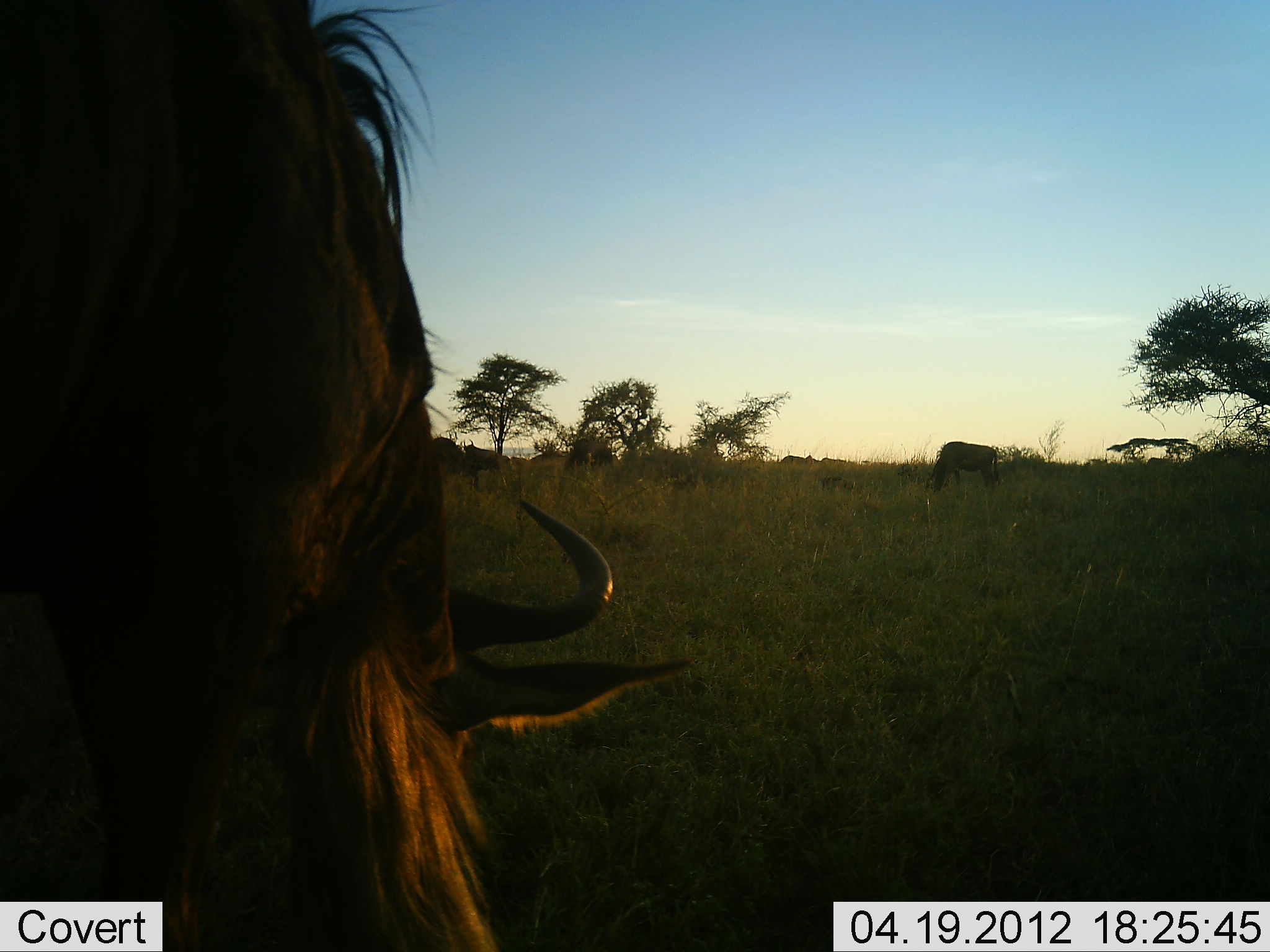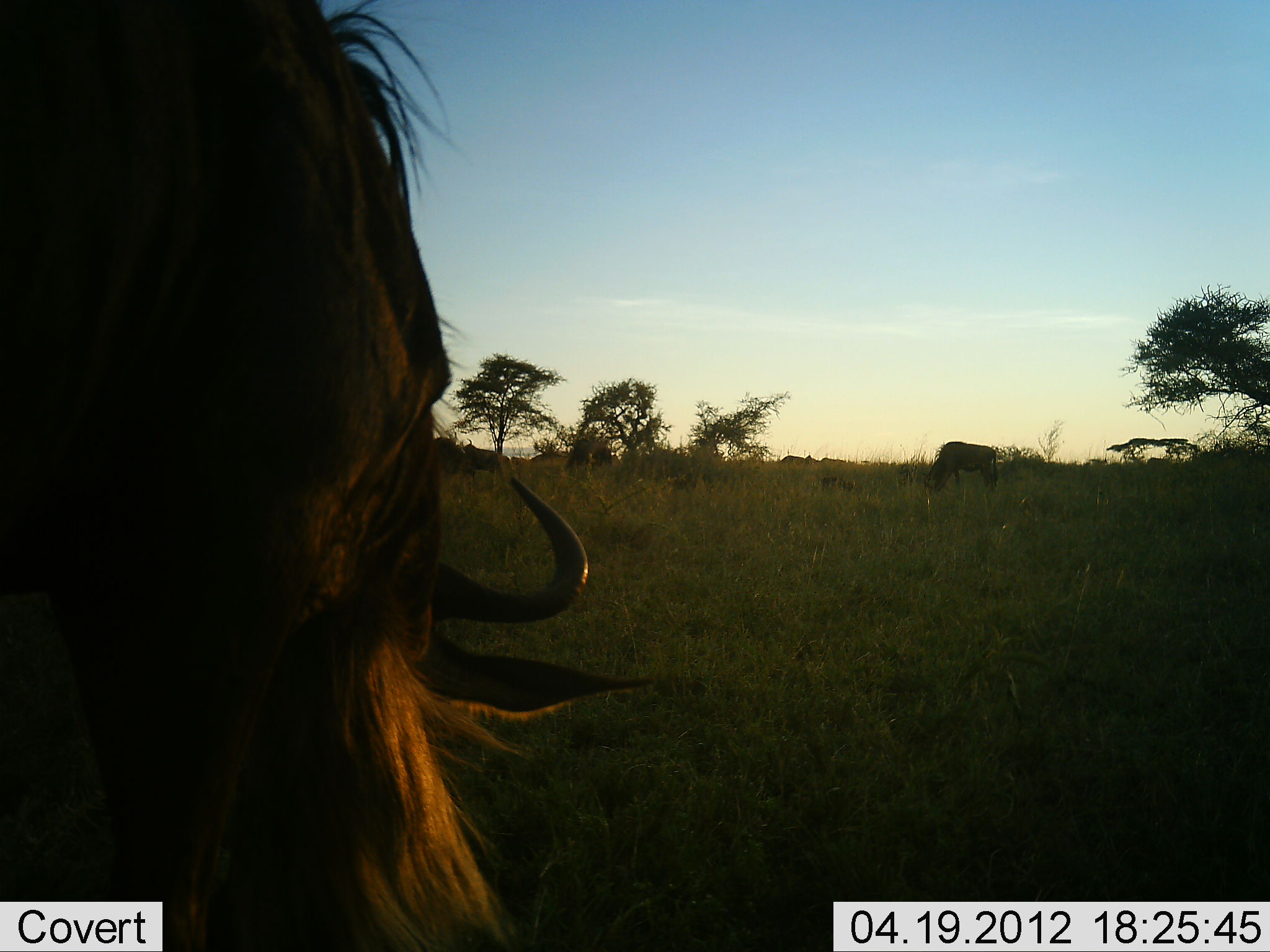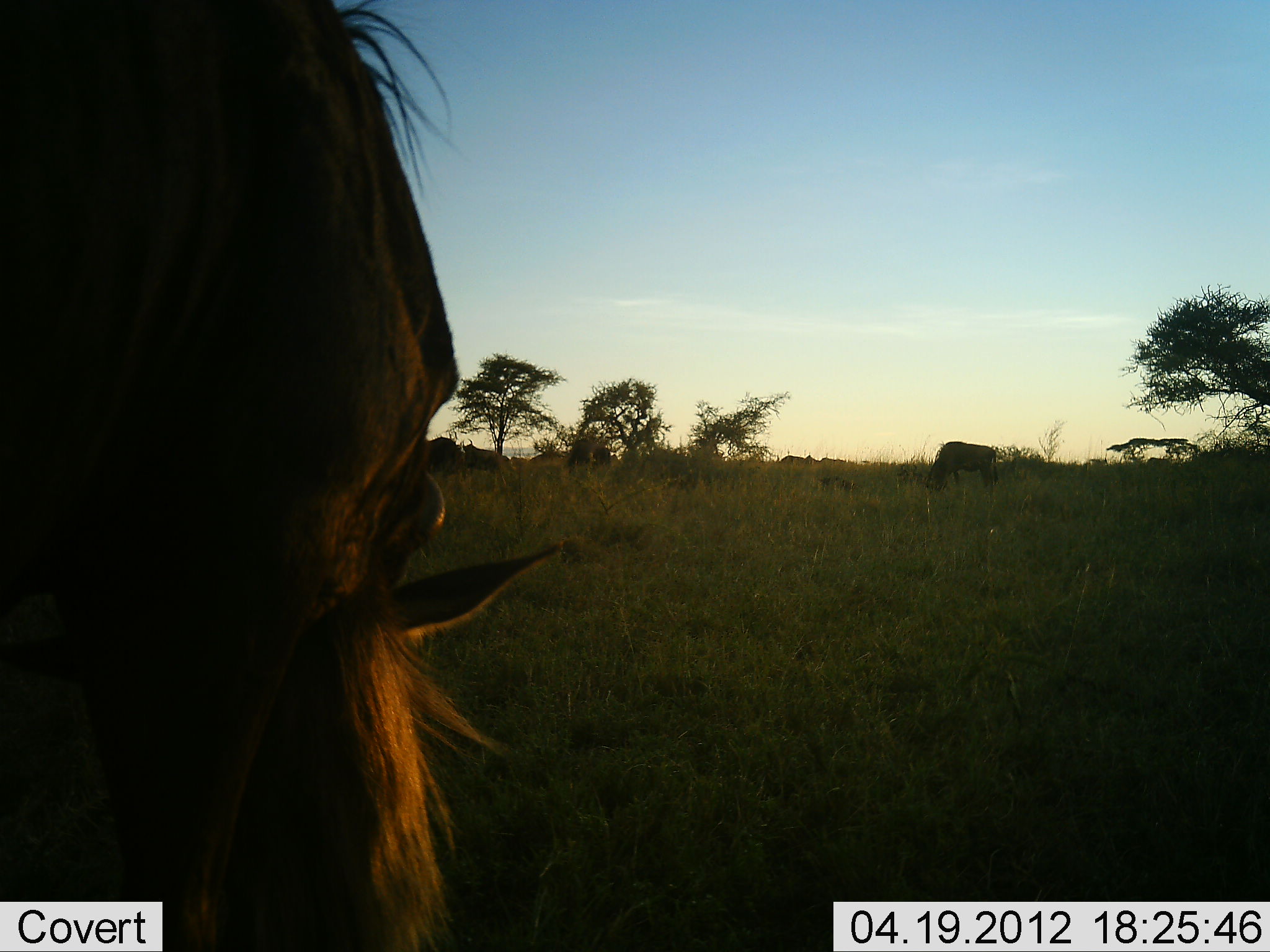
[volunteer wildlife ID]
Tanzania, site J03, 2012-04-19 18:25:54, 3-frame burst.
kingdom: Animalia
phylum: Chordata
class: Mammalia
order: Artiodactyla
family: Bovidae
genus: Connochaetes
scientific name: Connochaetes taurinus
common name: blue wildebeest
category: wildebeest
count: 2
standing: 47%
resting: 5%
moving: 5%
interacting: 5%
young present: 0%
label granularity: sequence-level